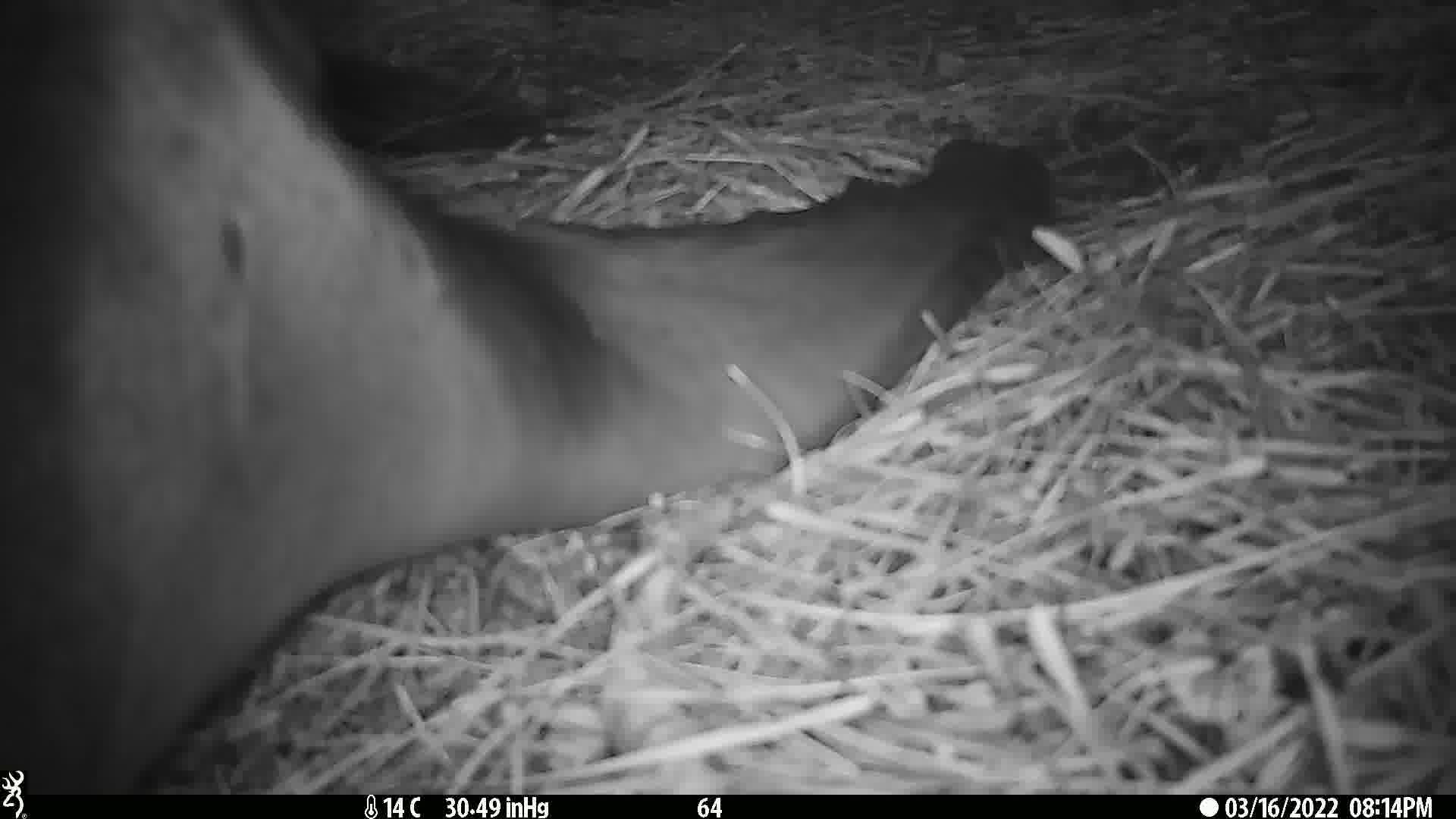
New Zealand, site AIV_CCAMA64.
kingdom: Animalia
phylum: Chordata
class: Mammalia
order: Carnivora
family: Otariidae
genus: Phocarctos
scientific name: Phocarctos hookeri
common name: new zealand sea lion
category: sealion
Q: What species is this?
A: Sealion (new zealand sea lion) (Phocarctos hookeri).